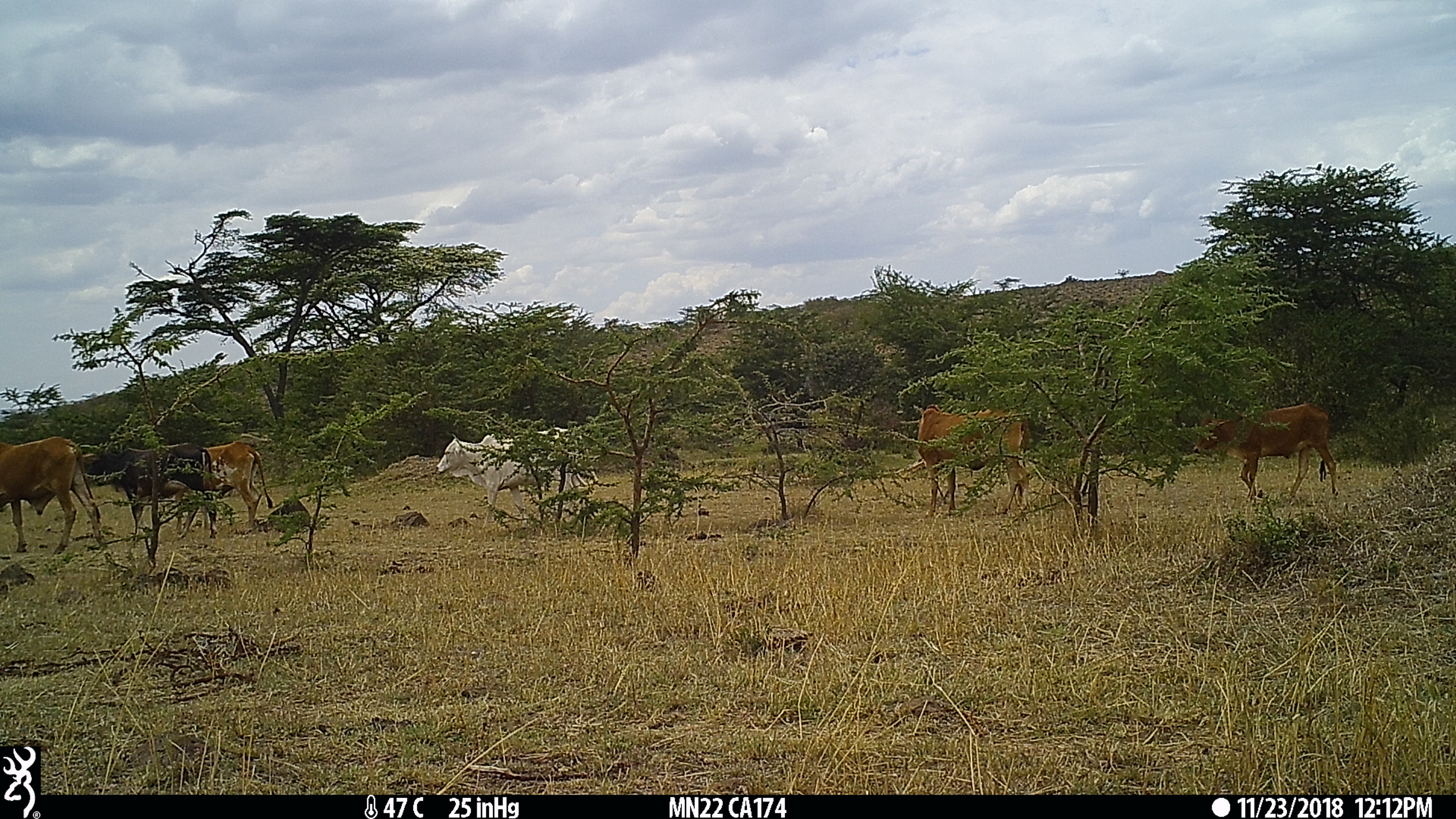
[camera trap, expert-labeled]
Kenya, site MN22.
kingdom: Animalia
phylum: Chordata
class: Mammalia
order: Artiodactyla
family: Bovidae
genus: Bos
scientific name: Bos taurus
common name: cattle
Cattle (Bos taurus).